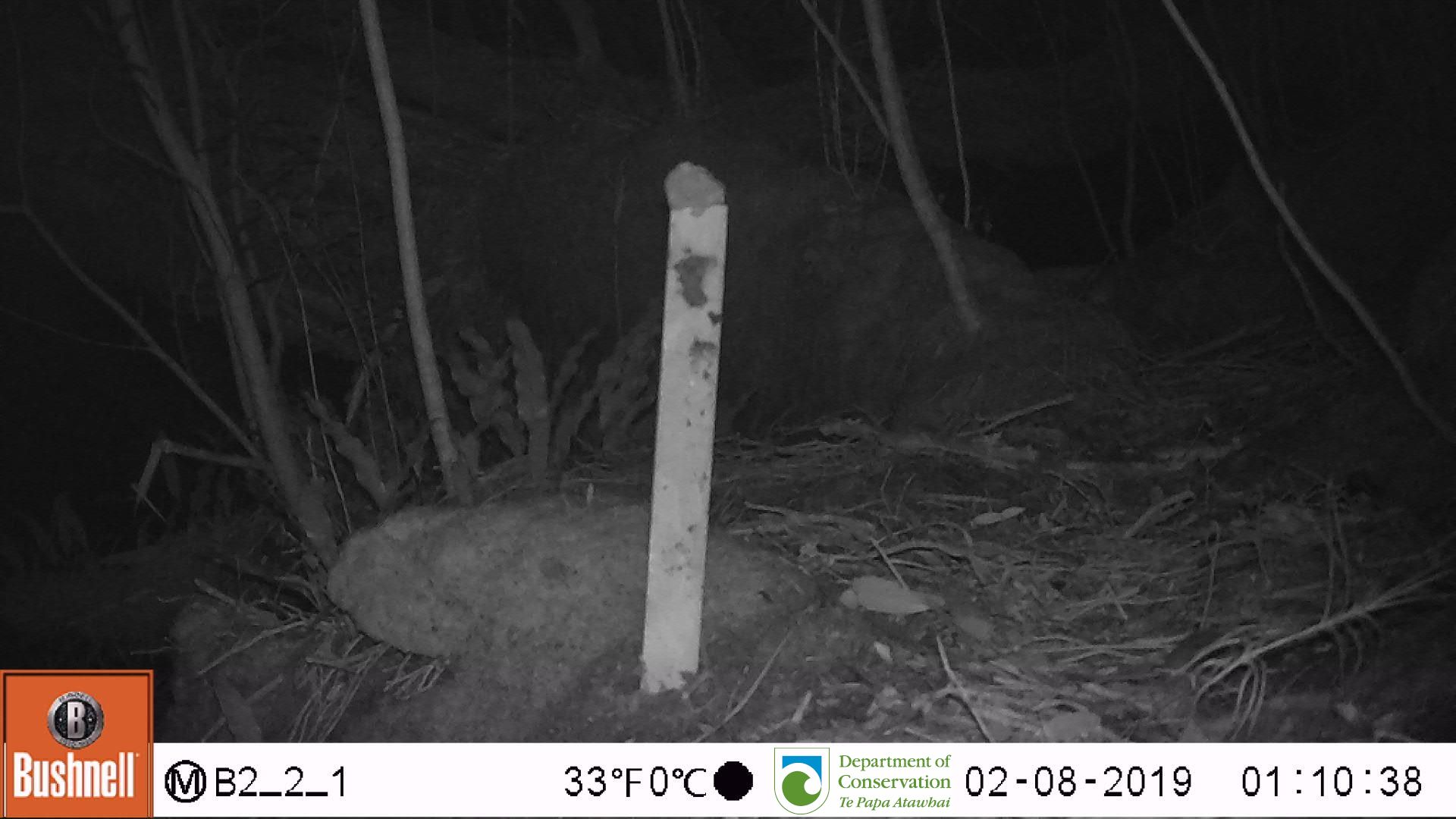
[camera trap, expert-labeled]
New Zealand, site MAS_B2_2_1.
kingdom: Animalia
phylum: Chordata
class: Mammalia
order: Rodentia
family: Muridae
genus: Mus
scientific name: Mus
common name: mouse